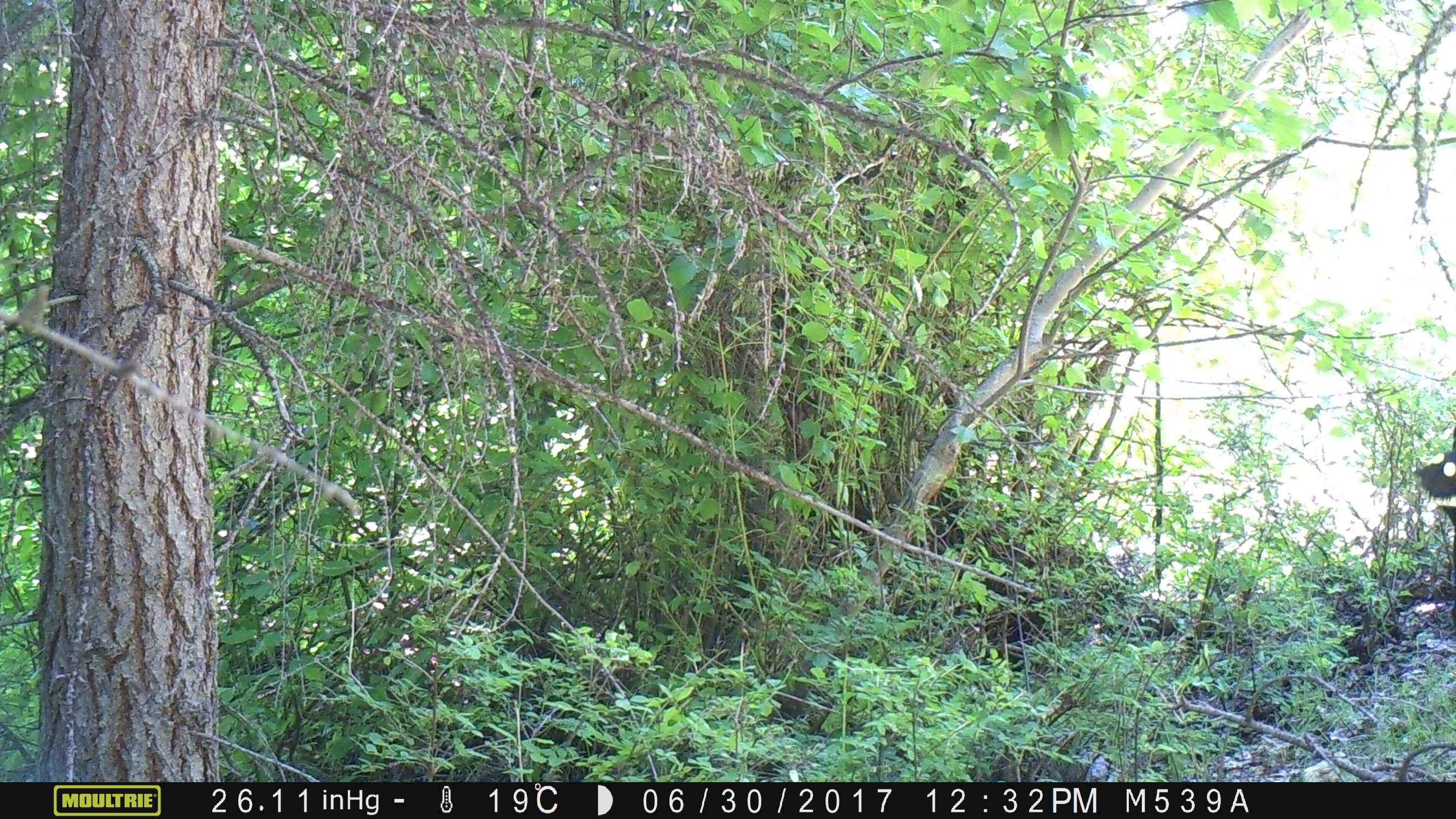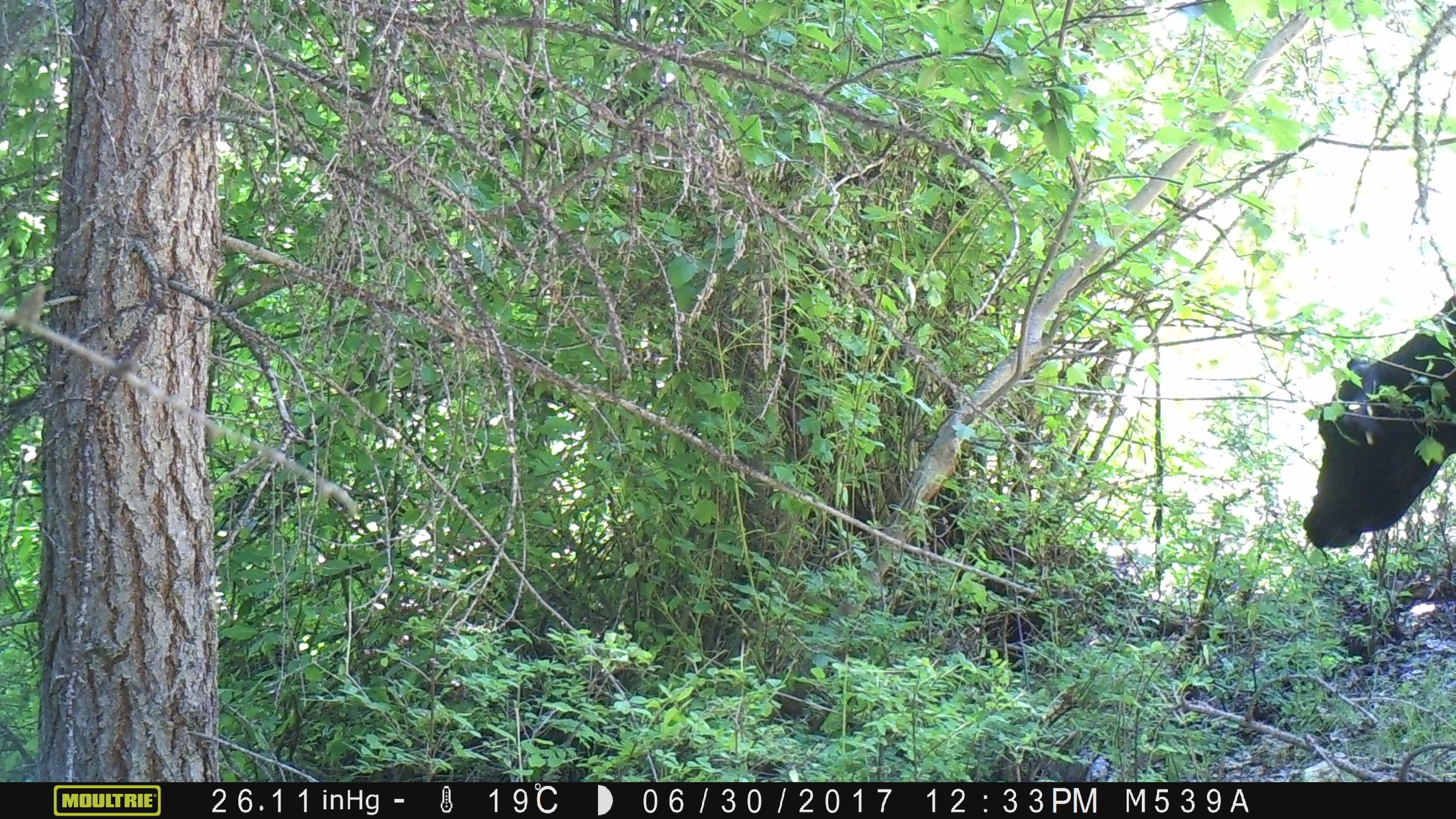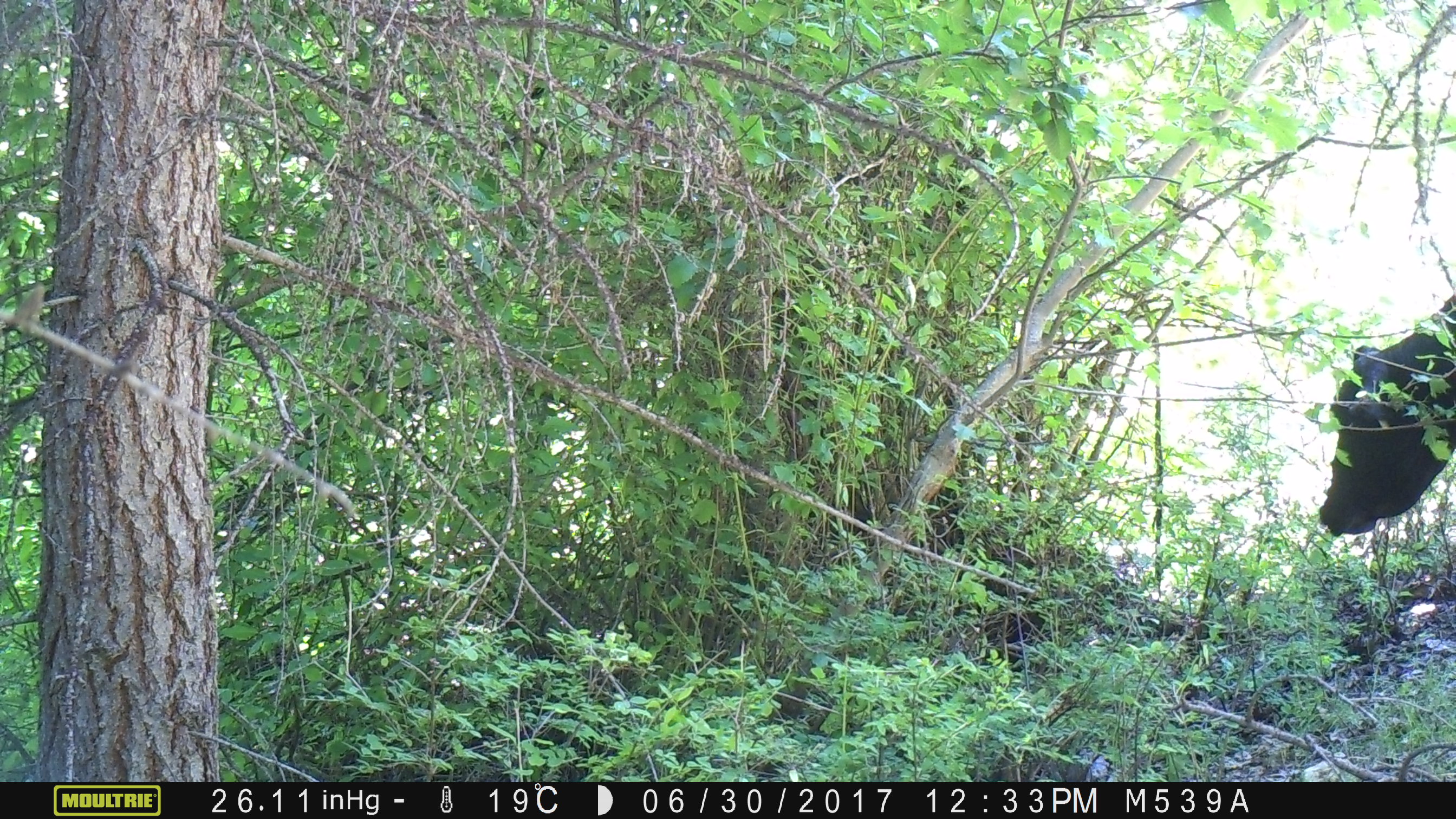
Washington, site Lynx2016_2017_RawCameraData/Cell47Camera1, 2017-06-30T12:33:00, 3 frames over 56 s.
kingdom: Animalia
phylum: Chordata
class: Mammalia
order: Artiodactyla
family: Bovidae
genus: Bos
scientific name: Bos taurus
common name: domestic cattle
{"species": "domestic cattle (Bos taurus)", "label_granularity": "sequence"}